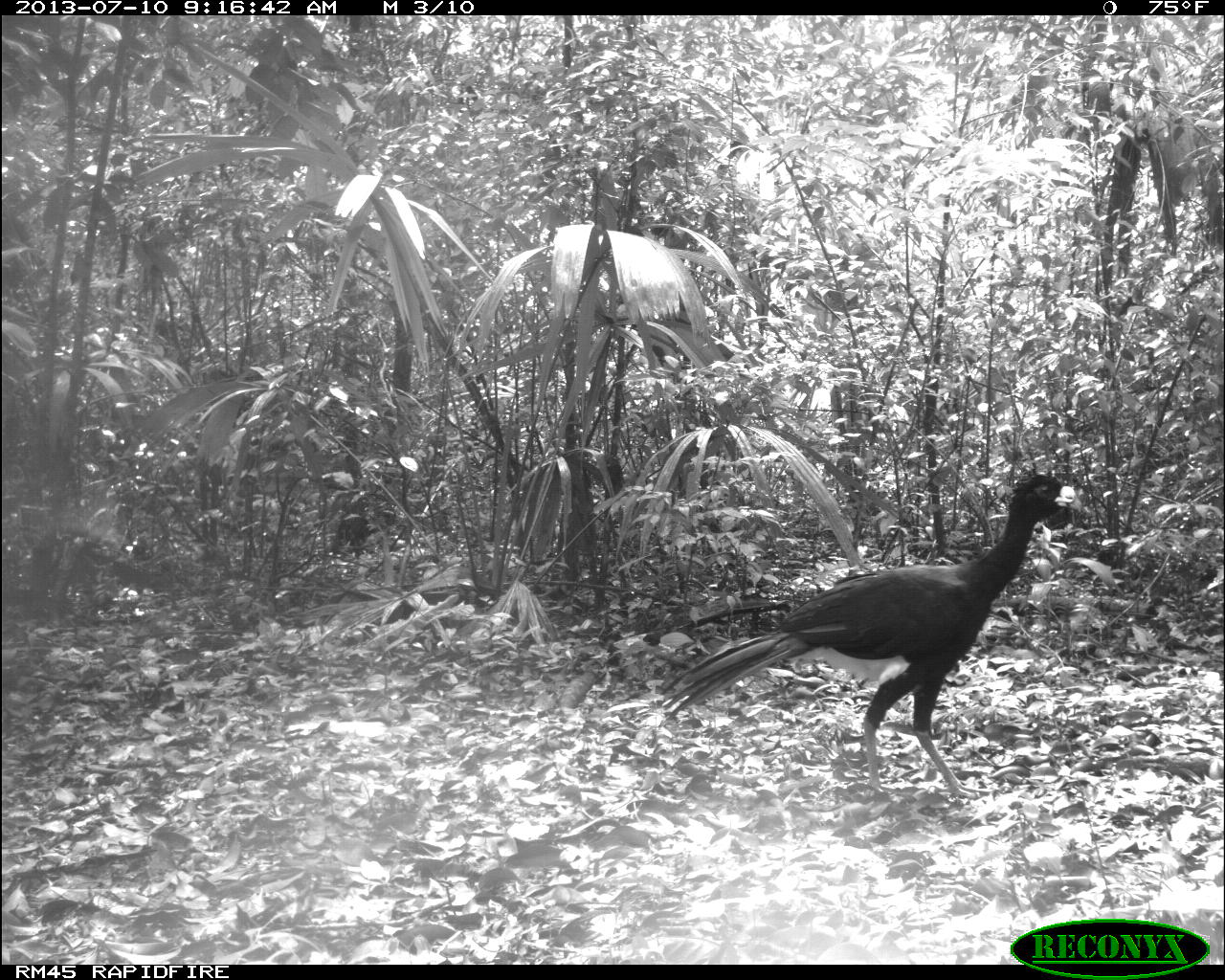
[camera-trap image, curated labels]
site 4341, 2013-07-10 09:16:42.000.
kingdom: Animalia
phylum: Chordata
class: Aves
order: Galliformes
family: Cracidae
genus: Crax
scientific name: Crax rubra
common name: great curassow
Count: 2.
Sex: male.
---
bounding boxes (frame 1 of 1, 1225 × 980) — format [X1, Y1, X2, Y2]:
crax rubra: [657, 471, 1076, 799]